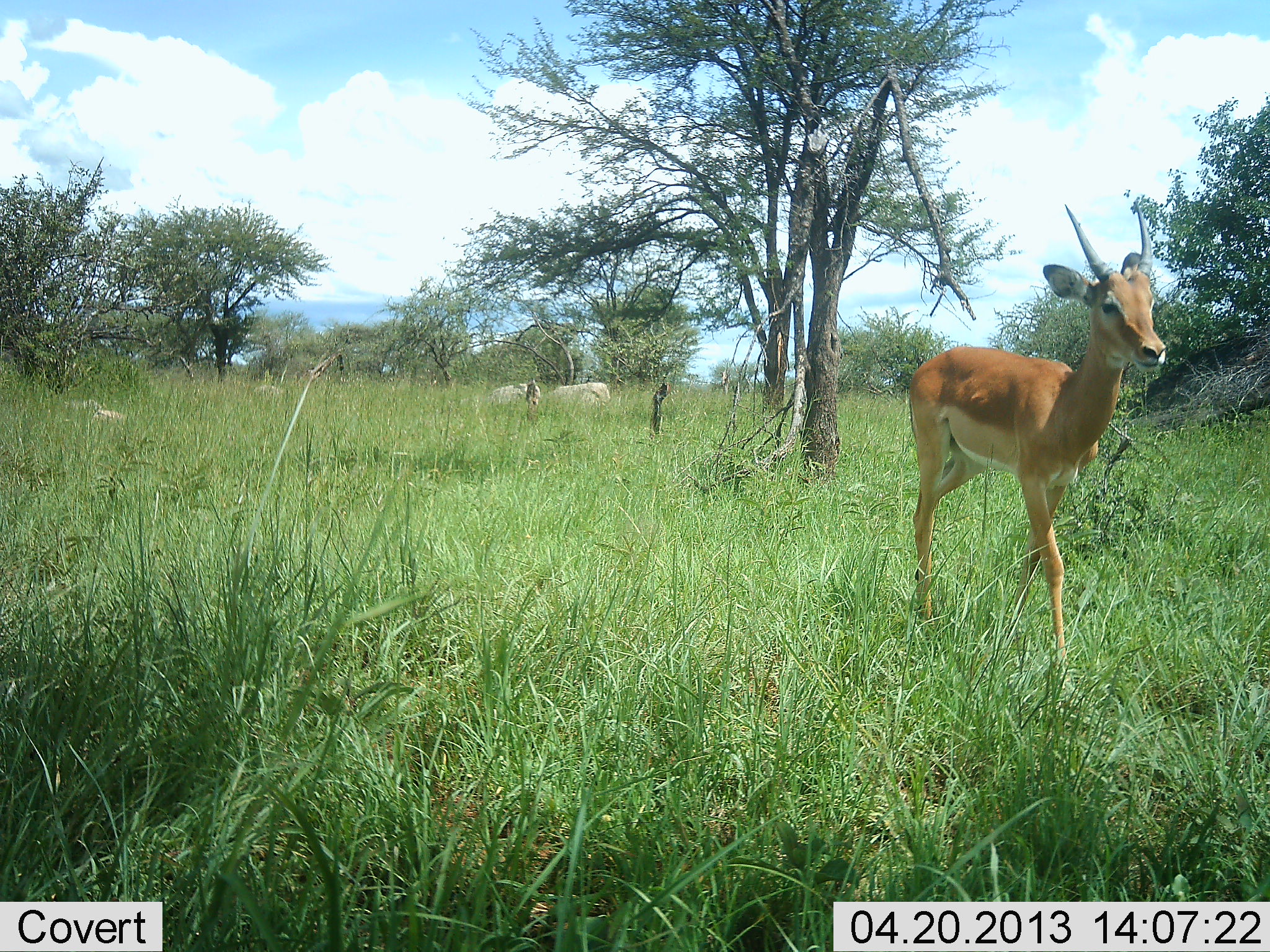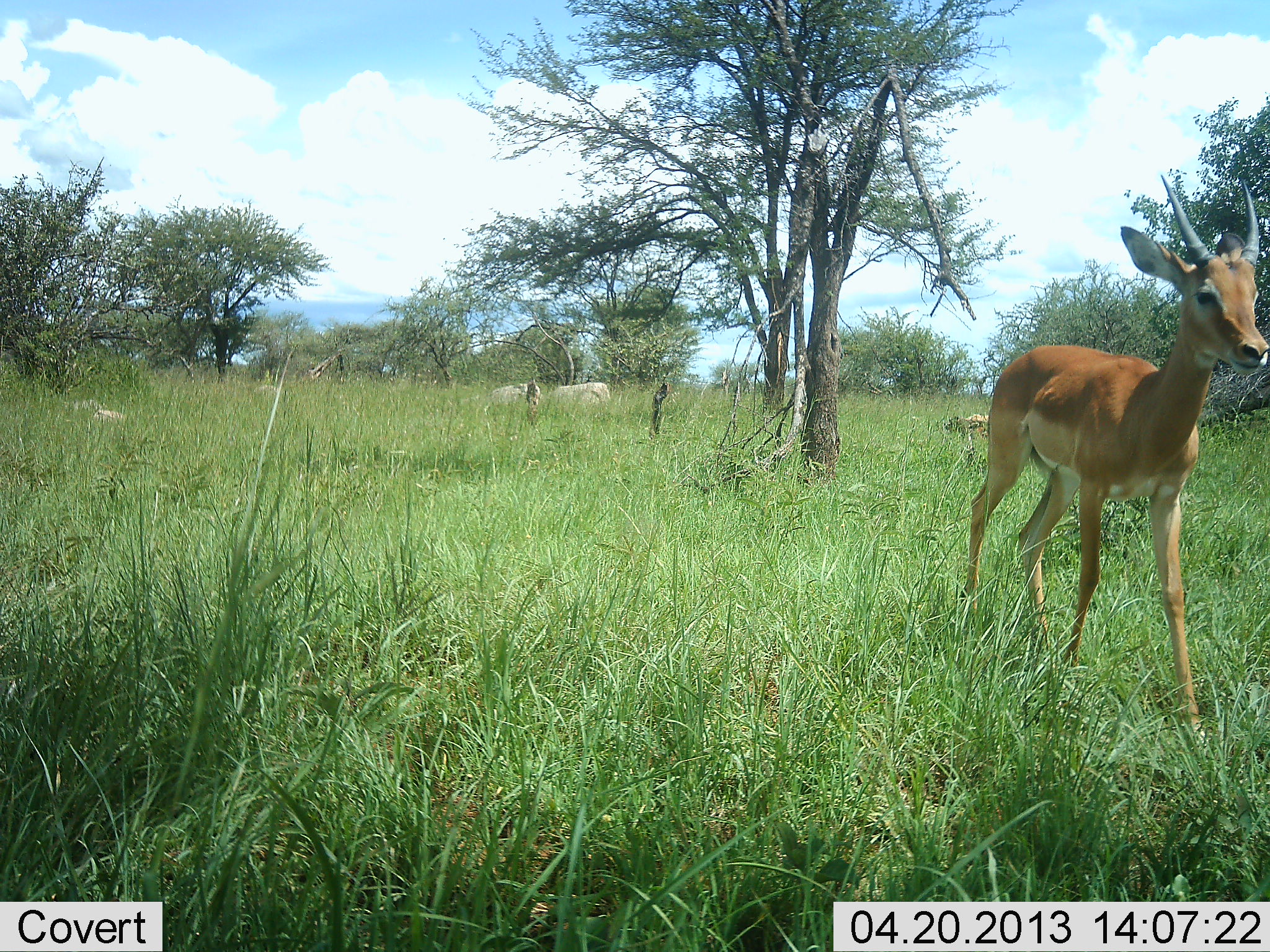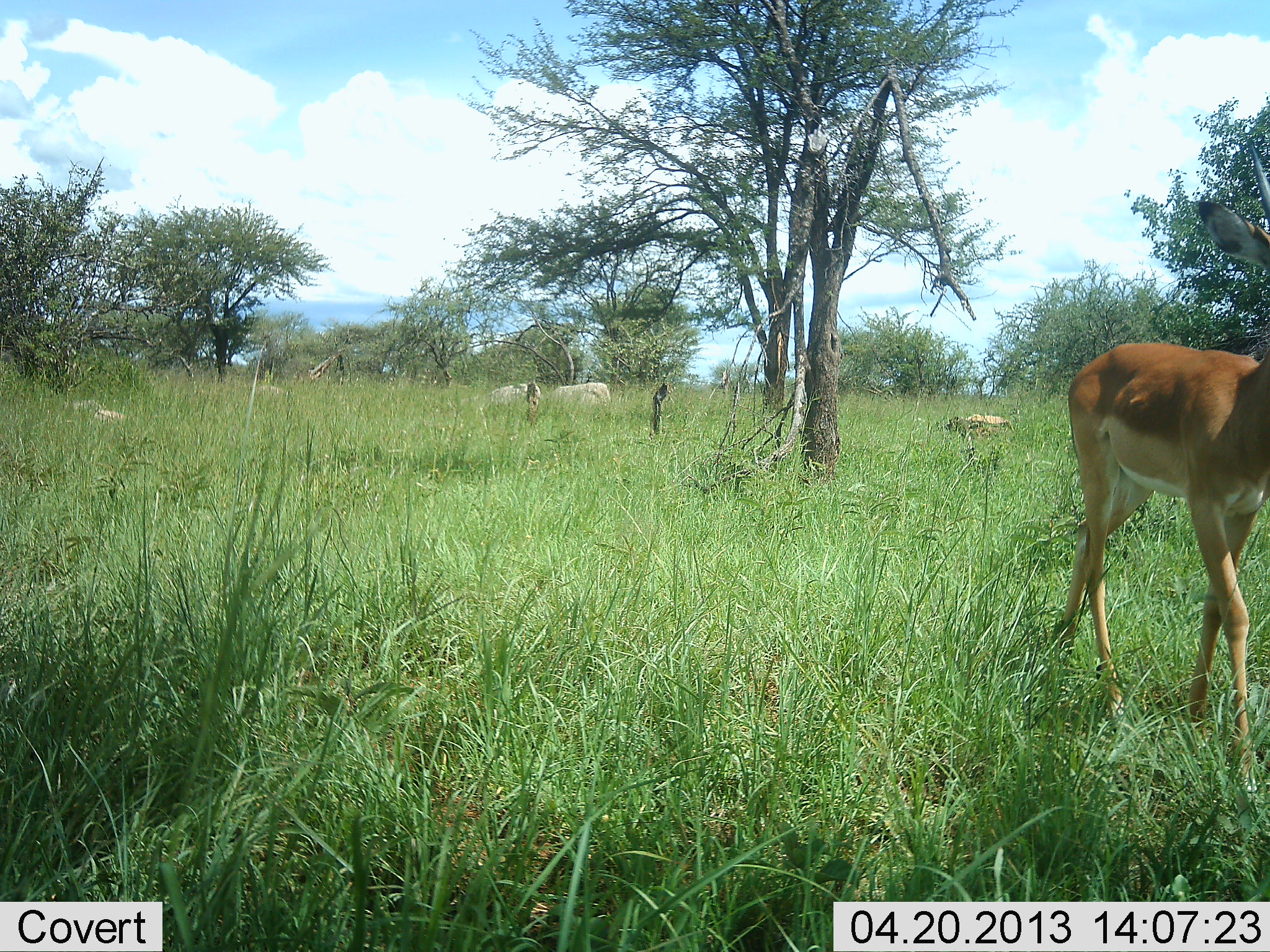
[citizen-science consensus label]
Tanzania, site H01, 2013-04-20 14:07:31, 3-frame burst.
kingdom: Animalia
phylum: Chordata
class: Mammalia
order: Artiodactyla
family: Bovidae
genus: Aepyceros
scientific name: Aepyceros melampus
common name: impala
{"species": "impala (Aepyceros melampus)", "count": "1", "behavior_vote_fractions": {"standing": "0%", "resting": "0%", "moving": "100%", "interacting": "0%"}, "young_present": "0%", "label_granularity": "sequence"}